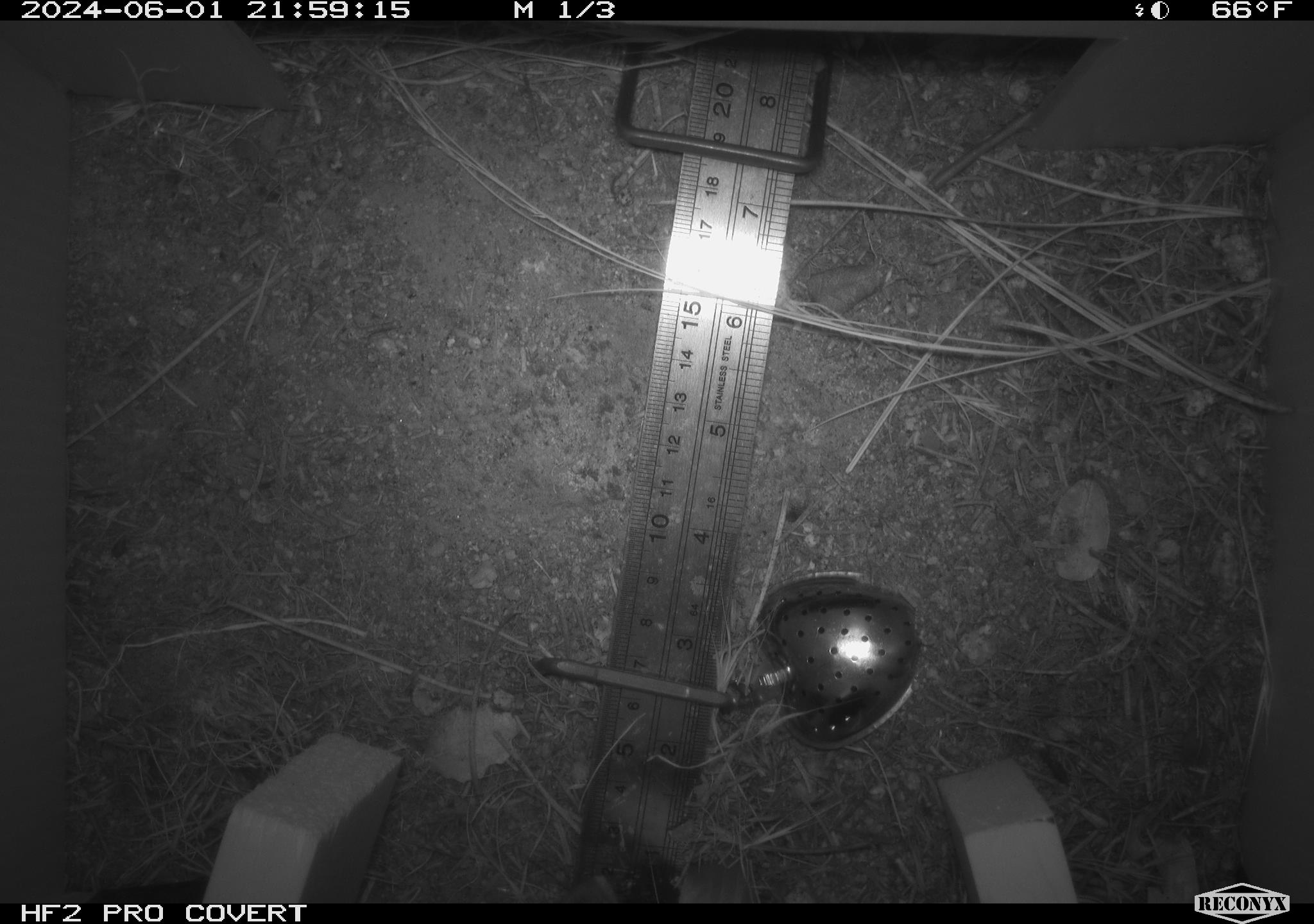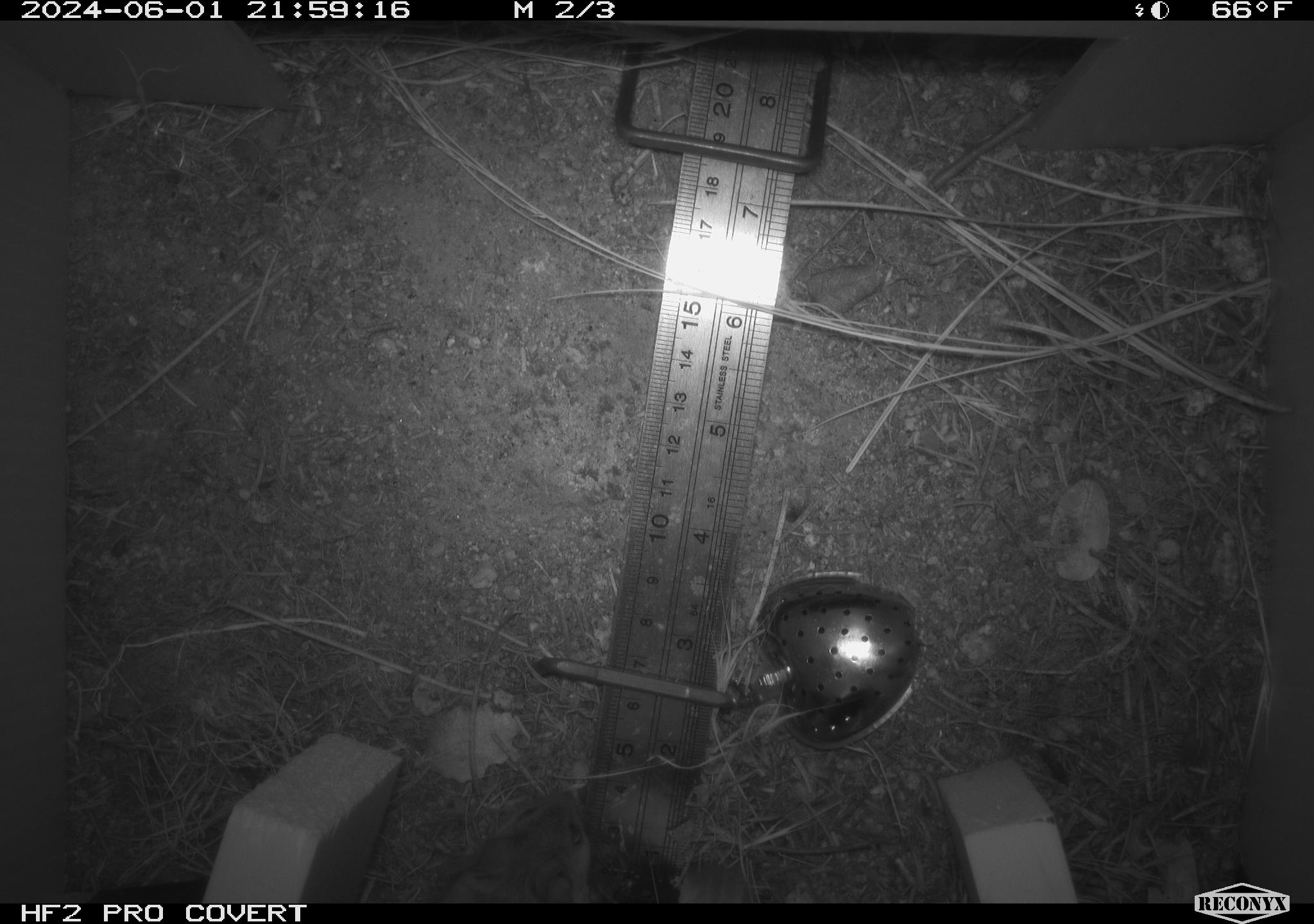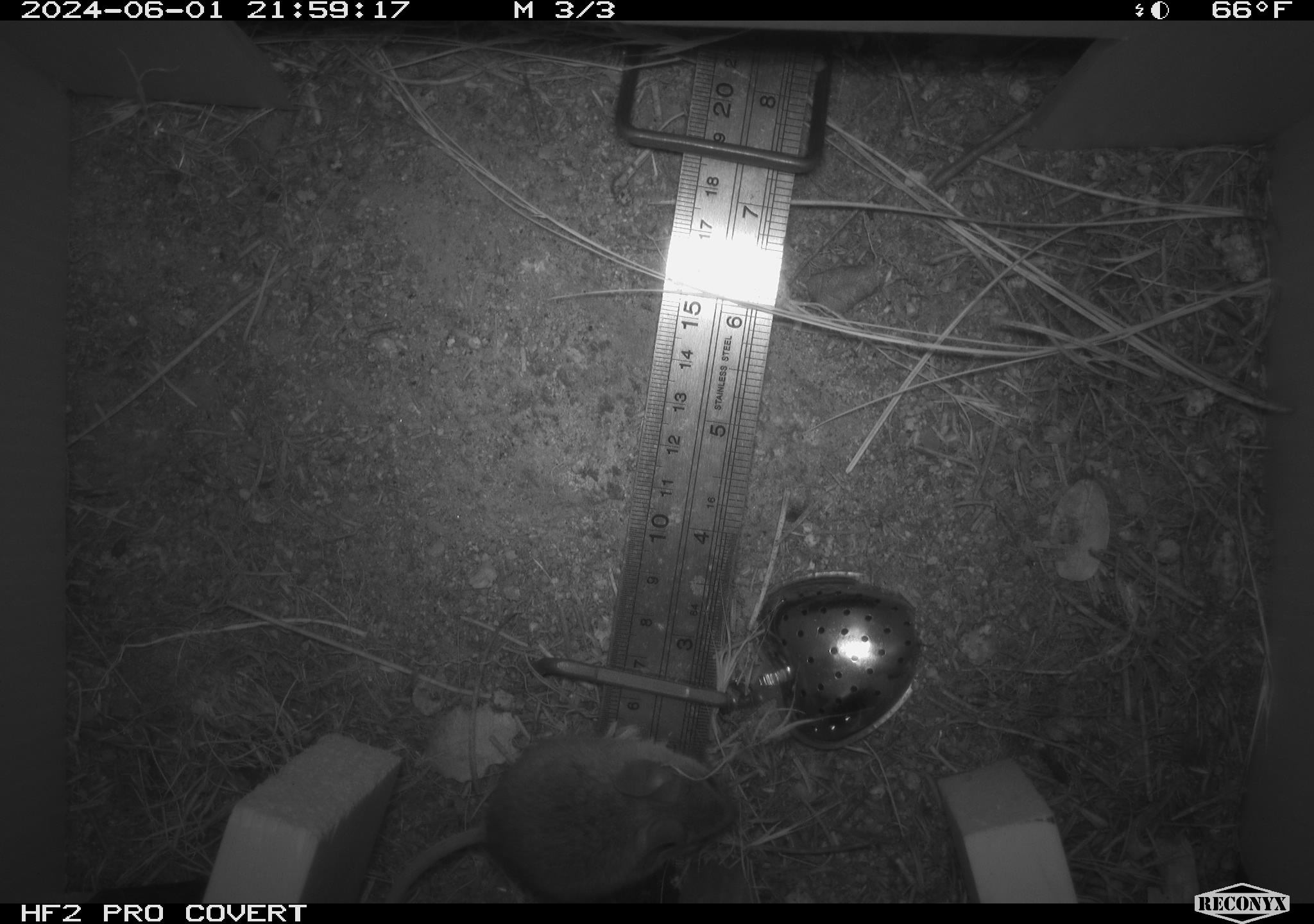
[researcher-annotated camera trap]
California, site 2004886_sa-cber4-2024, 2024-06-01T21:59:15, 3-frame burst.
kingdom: Animalia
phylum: Chordata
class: Mammalia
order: Rodentia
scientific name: Rodentia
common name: mouse species